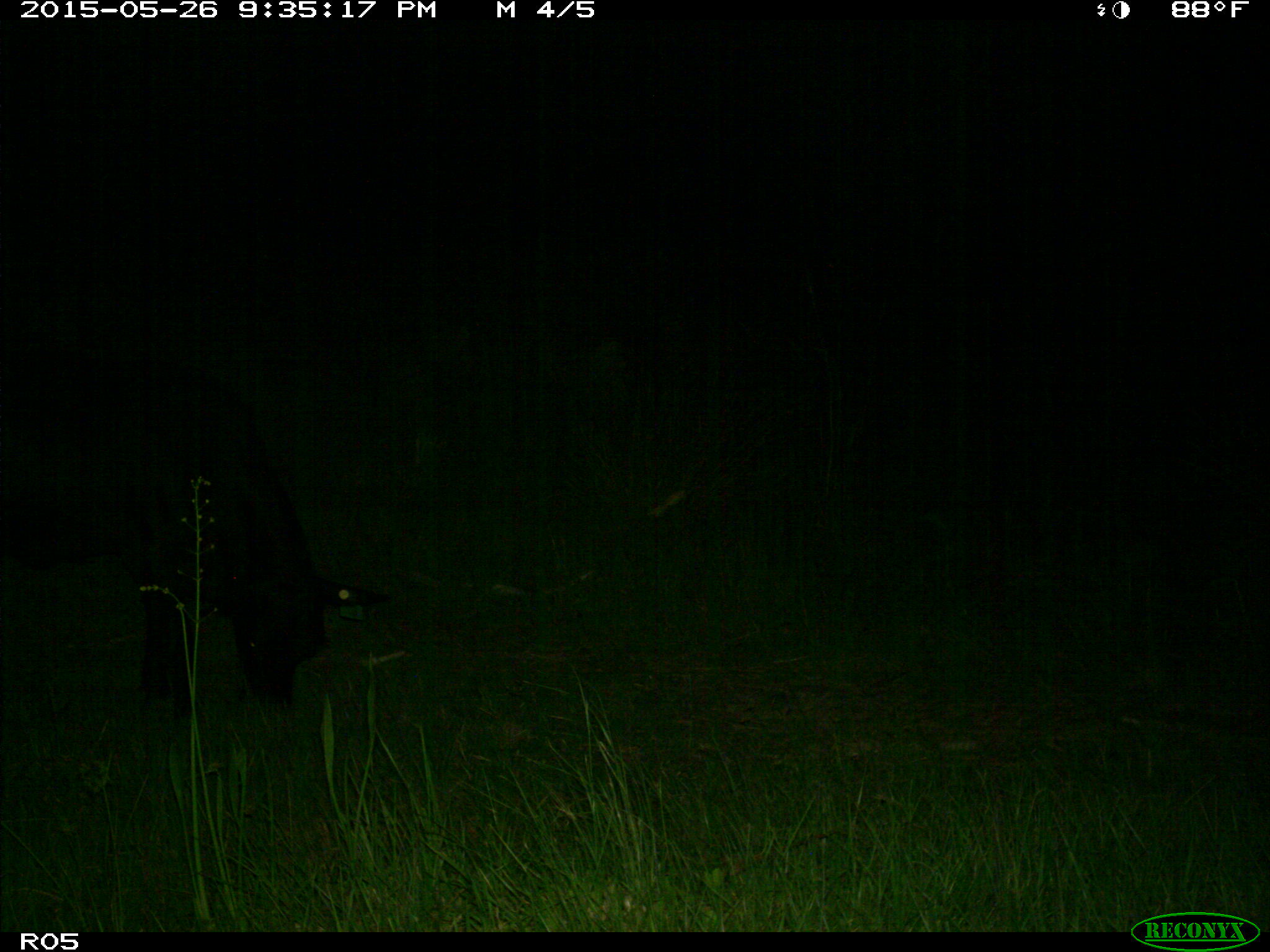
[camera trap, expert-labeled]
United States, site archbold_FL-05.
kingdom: Animalia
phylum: Chordata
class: Mammalia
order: Artiodactyla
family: Bovidae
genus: Bos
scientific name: Bos taurus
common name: domestic cow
Bos taurus (domestic cow).